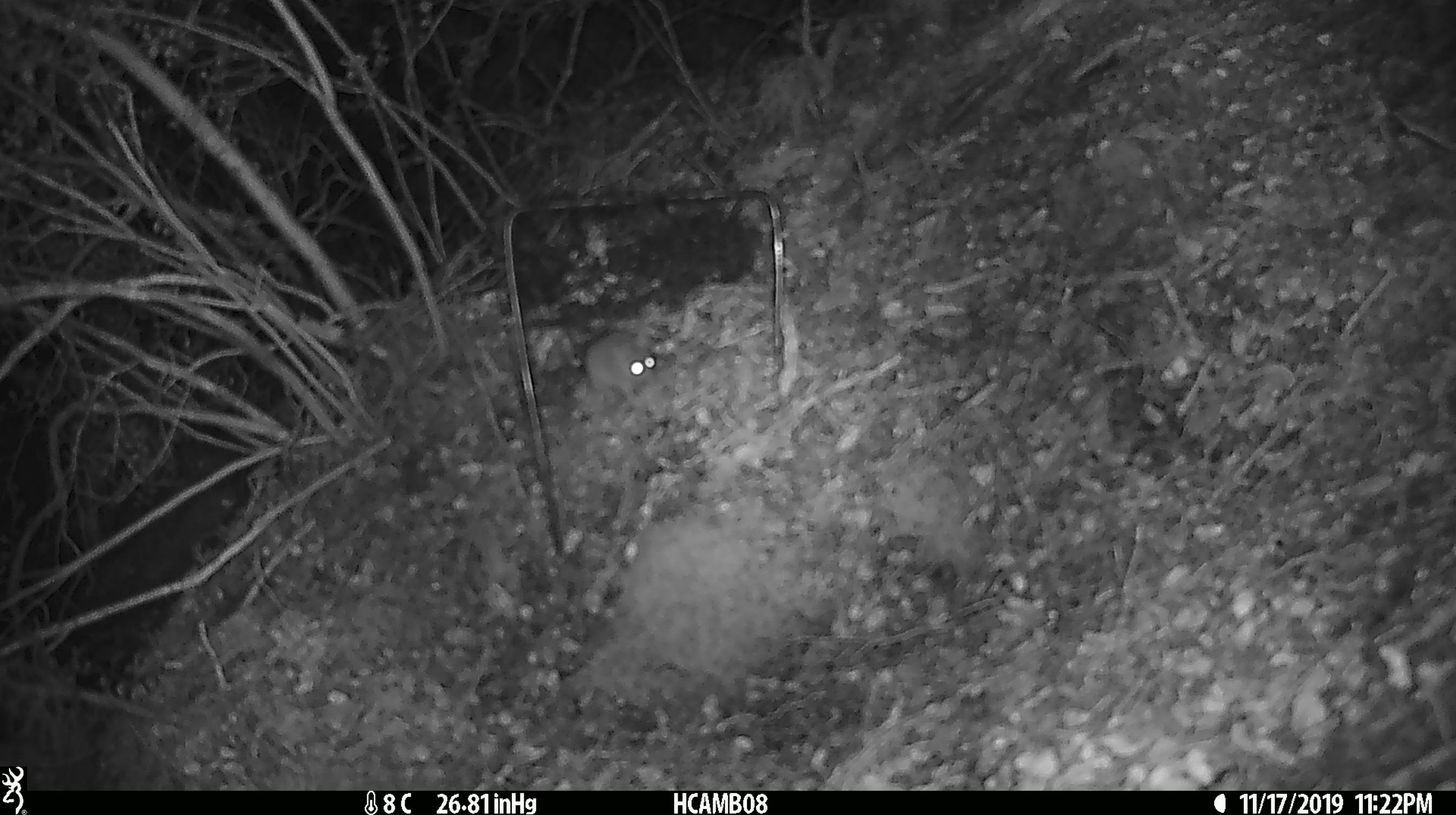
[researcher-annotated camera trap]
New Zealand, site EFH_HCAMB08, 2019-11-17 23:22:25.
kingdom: Animalia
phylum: Chordata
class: Mammalia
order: Rodentia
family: Muridae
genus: Mus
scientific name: Mus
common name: mouse